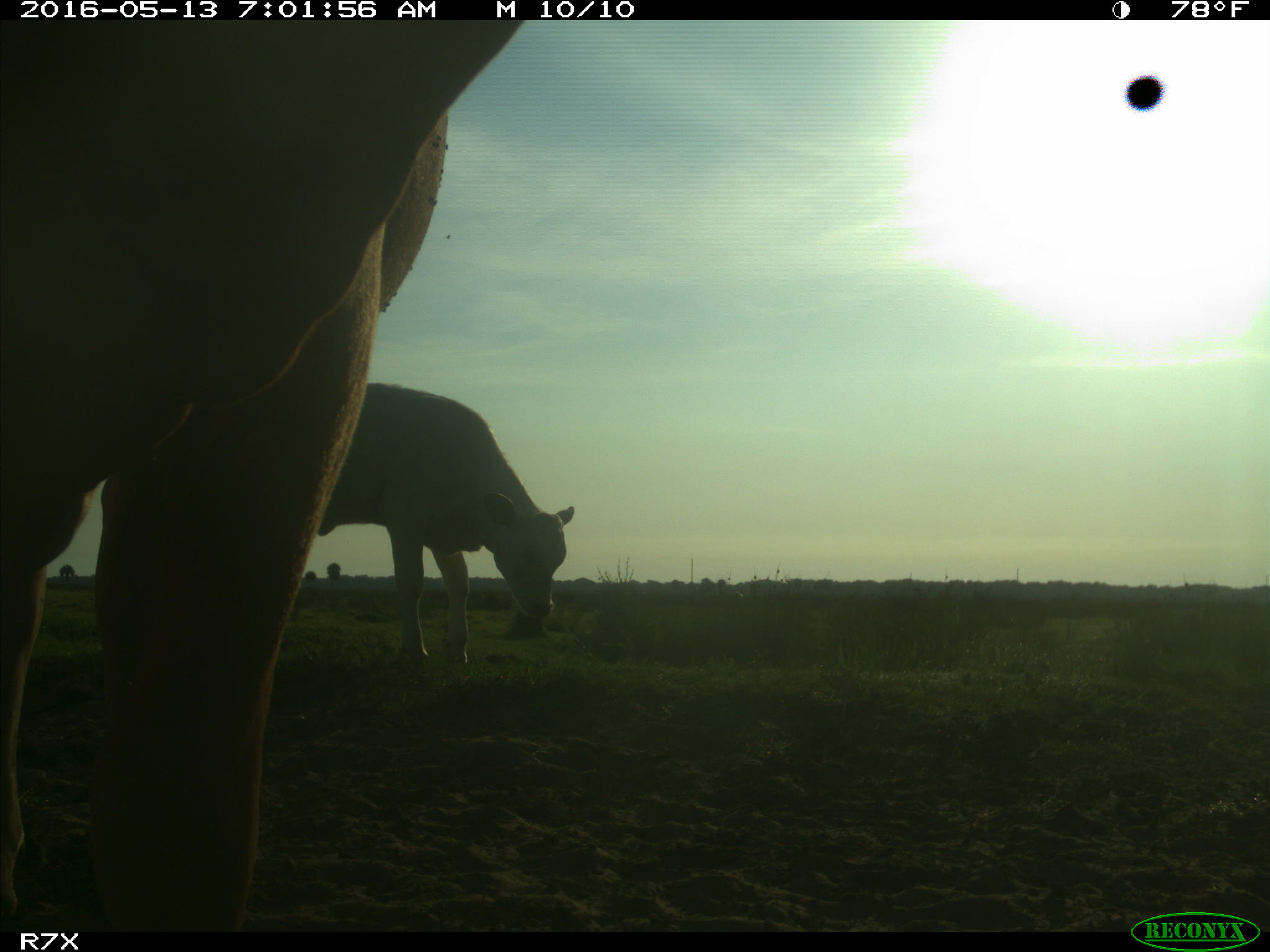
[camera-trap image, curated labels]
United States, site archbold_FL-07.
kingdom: Animalia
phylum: Chordata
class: Mammalia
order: Artiodactyla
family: Bovidae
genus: Bos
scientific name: Bos taurus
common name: domestic cow